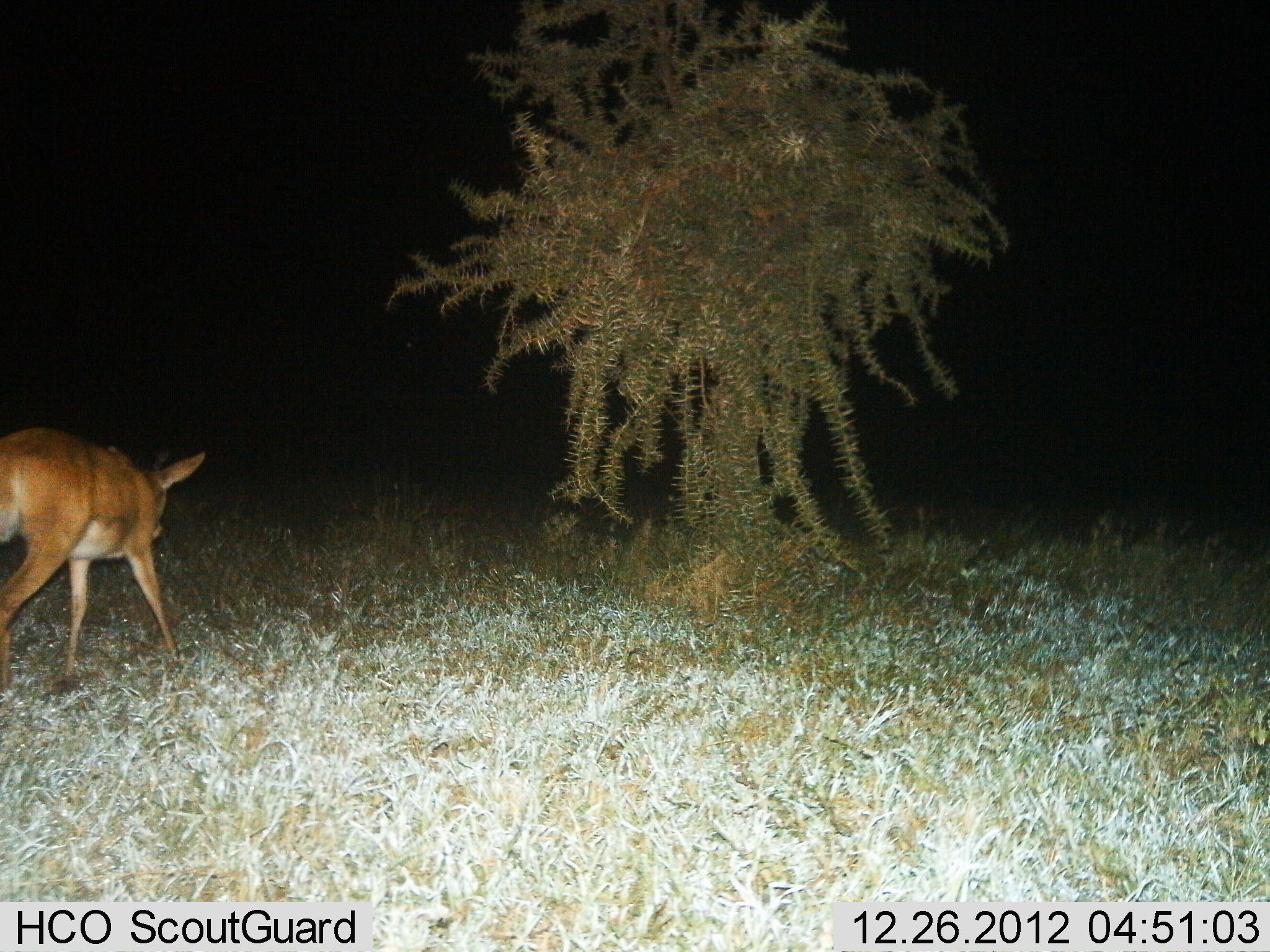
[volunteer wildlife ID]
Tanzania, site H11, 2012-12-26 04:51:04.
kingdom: Animalia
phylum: Chordata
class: Mammalia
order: Artiodactyla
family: Bovidae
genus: Redunca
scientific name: Redunca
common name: reedbuck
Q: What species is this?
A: Reedbuck (Redunca).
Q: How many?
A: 1.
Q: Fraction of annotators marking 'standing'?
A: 11%.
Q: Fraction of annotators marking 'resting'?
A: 0%.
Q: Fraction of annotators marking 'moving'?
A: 83%.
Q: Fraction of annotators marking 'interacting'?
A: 0%.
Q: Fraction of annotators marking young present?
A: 0%.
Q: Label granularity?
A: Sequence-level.